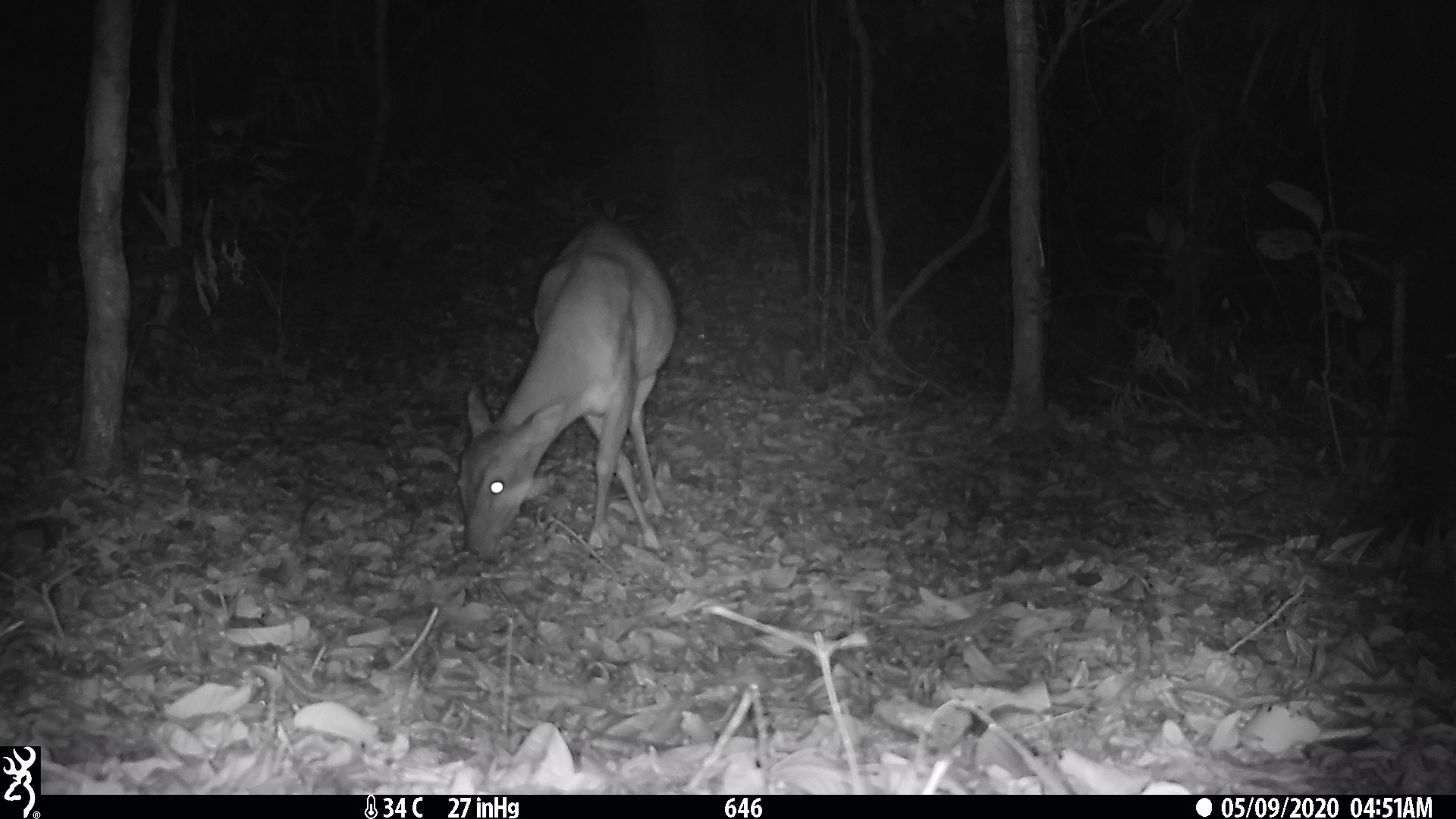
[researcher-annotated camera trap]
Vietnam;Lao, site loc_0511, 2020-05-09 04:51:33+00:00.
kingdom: Animalia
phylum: Chordata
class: Mammalia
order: Artiodactyla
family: Cervidae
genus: Muntiacus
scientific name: Muntiacus vuquangensis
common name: large-antlered muntjac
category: large antlered muntjac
Large antlered muntjac (large-antlered muntjac) (Muntiacus vuquangensis). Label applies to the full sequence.